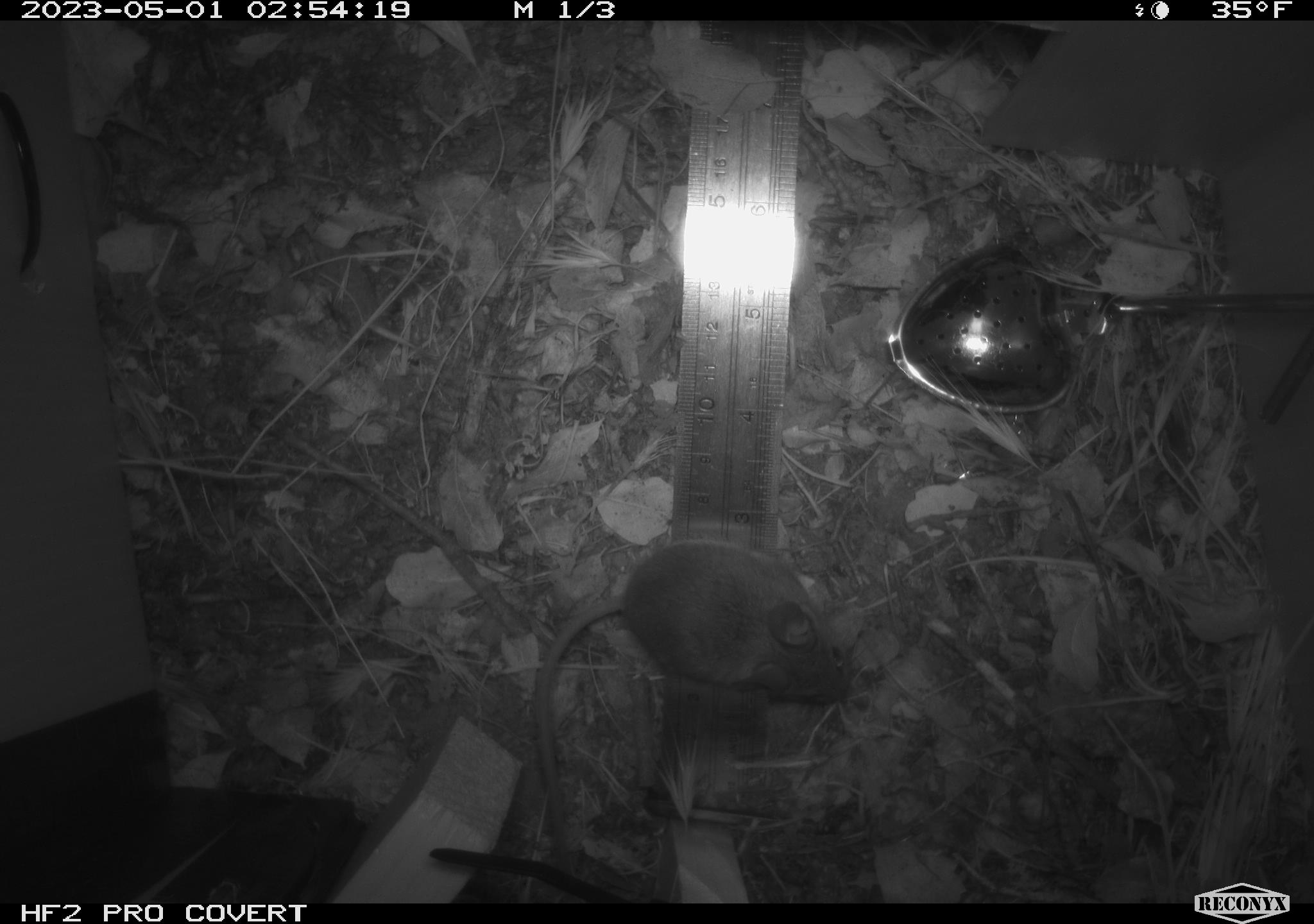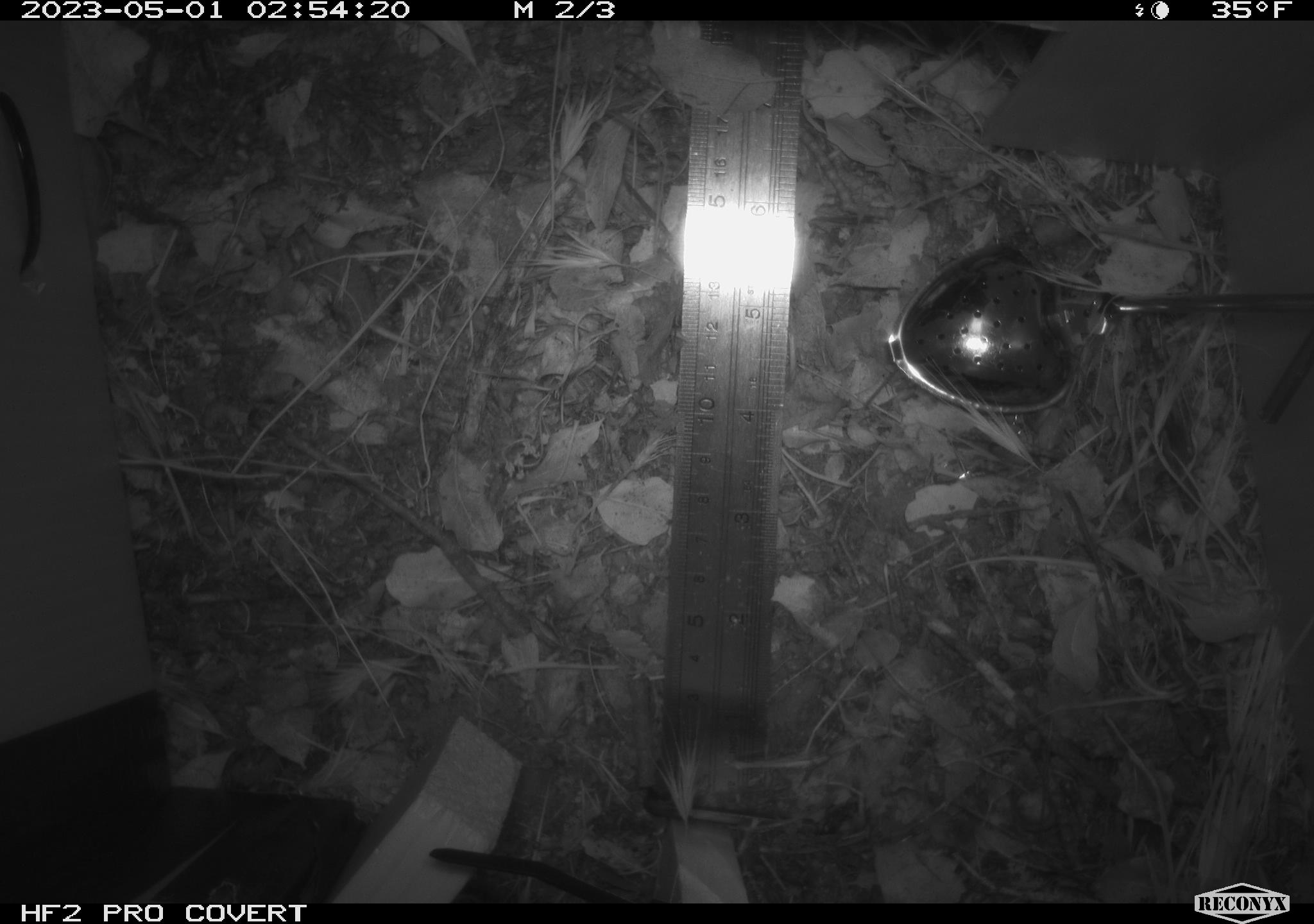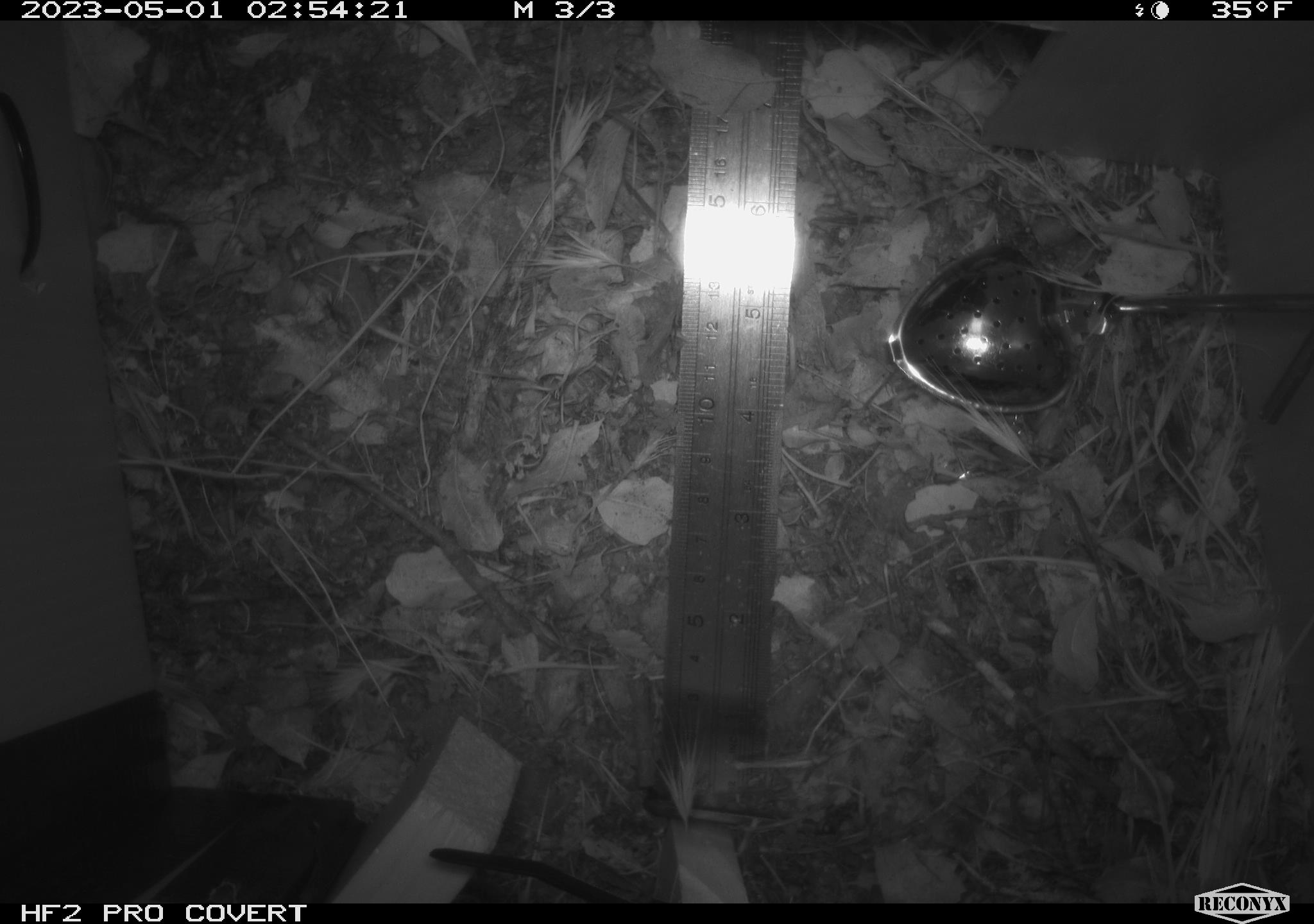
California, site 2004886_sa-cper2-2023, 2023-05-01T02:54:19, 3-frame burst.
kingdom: Animalia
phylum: Chordata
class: Mammalia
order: Rodentia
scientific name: Rodentia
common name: mouse species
Mouse species (Rodentia).